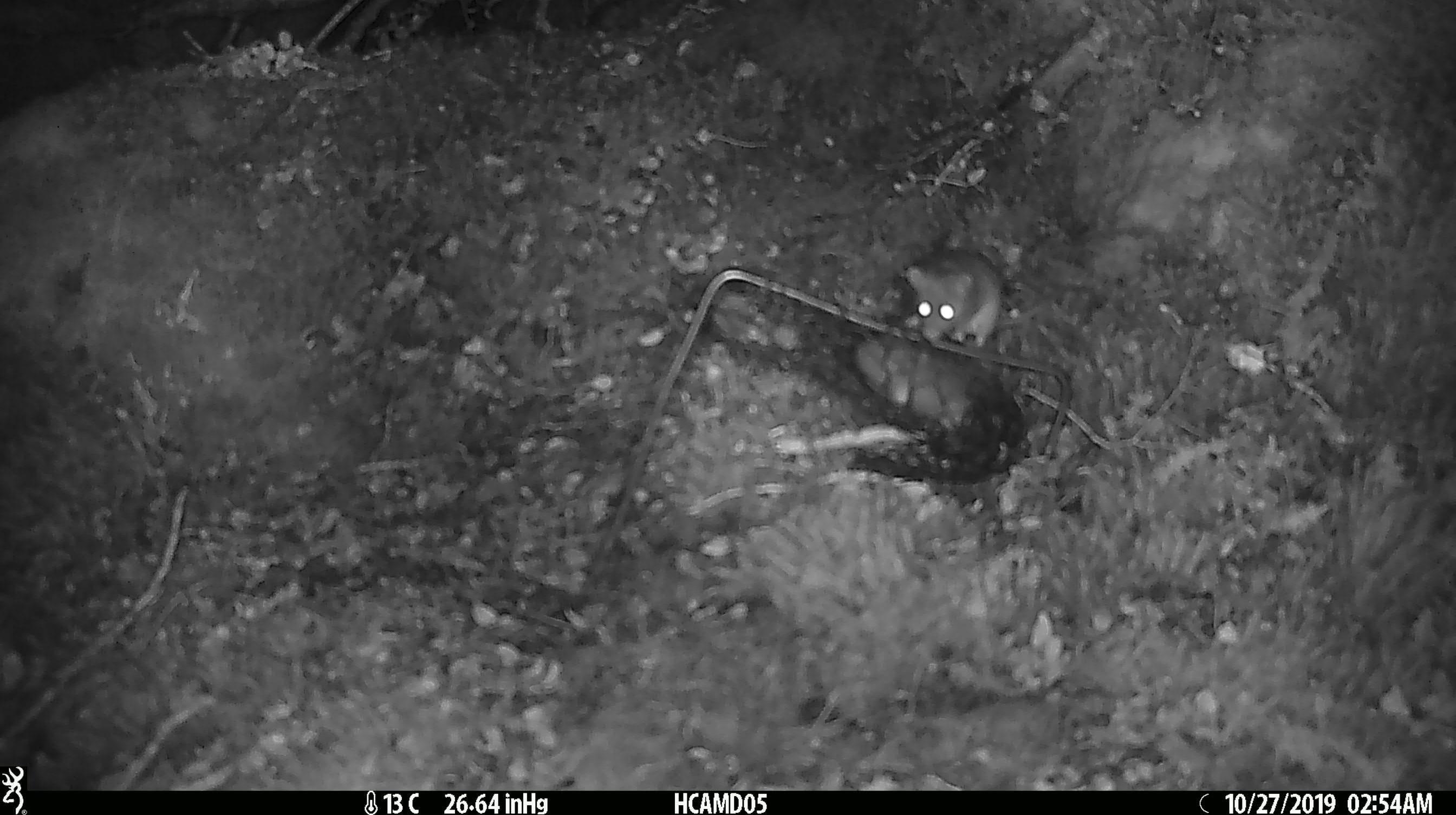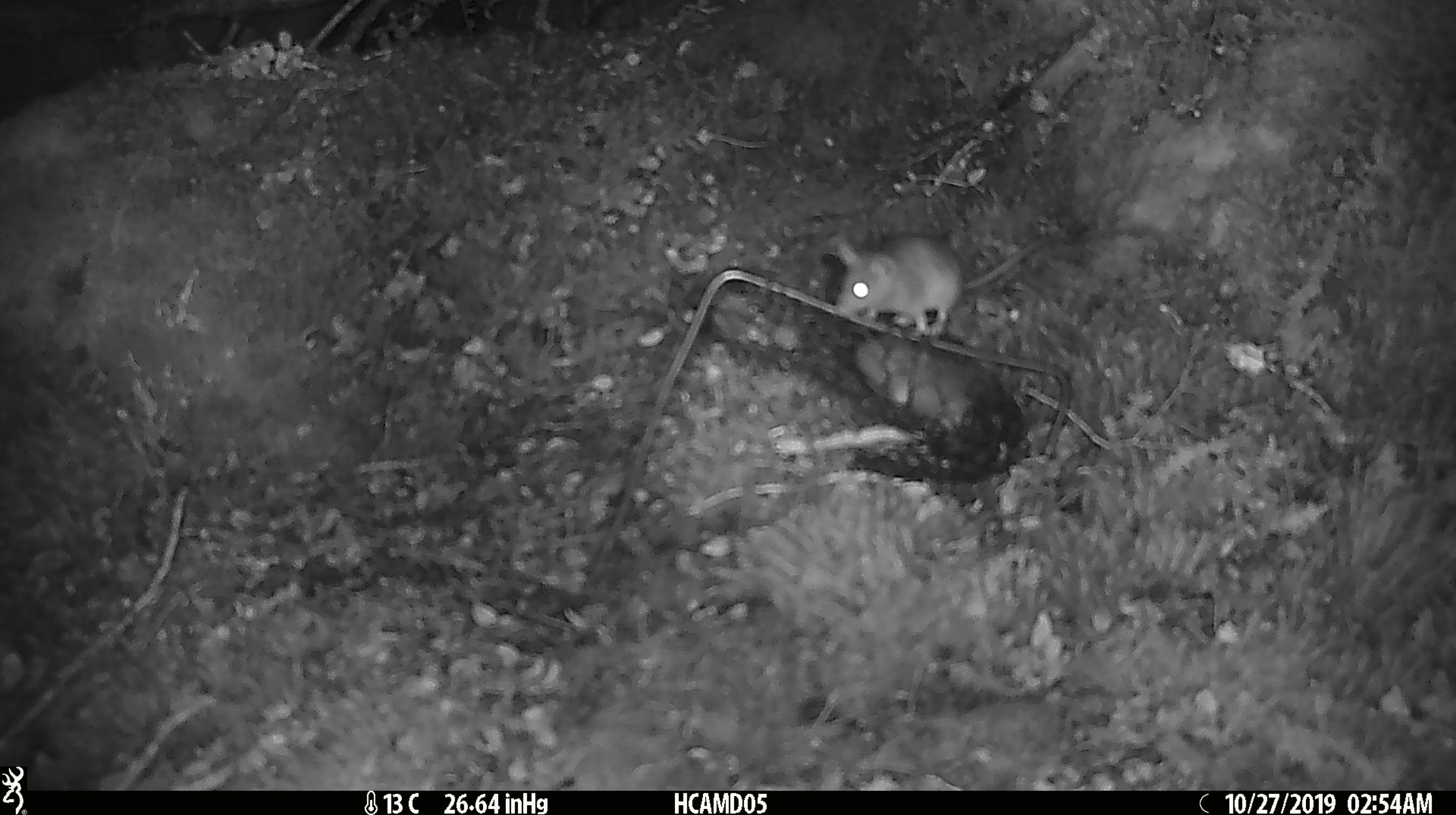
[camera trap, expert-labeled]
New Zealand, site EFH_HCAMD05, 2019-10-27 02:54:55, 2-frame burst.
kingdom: Animalia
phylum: Chordata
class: Mammalia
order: Rodentia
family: Muridae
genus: Mus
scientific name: Mus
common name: mouse